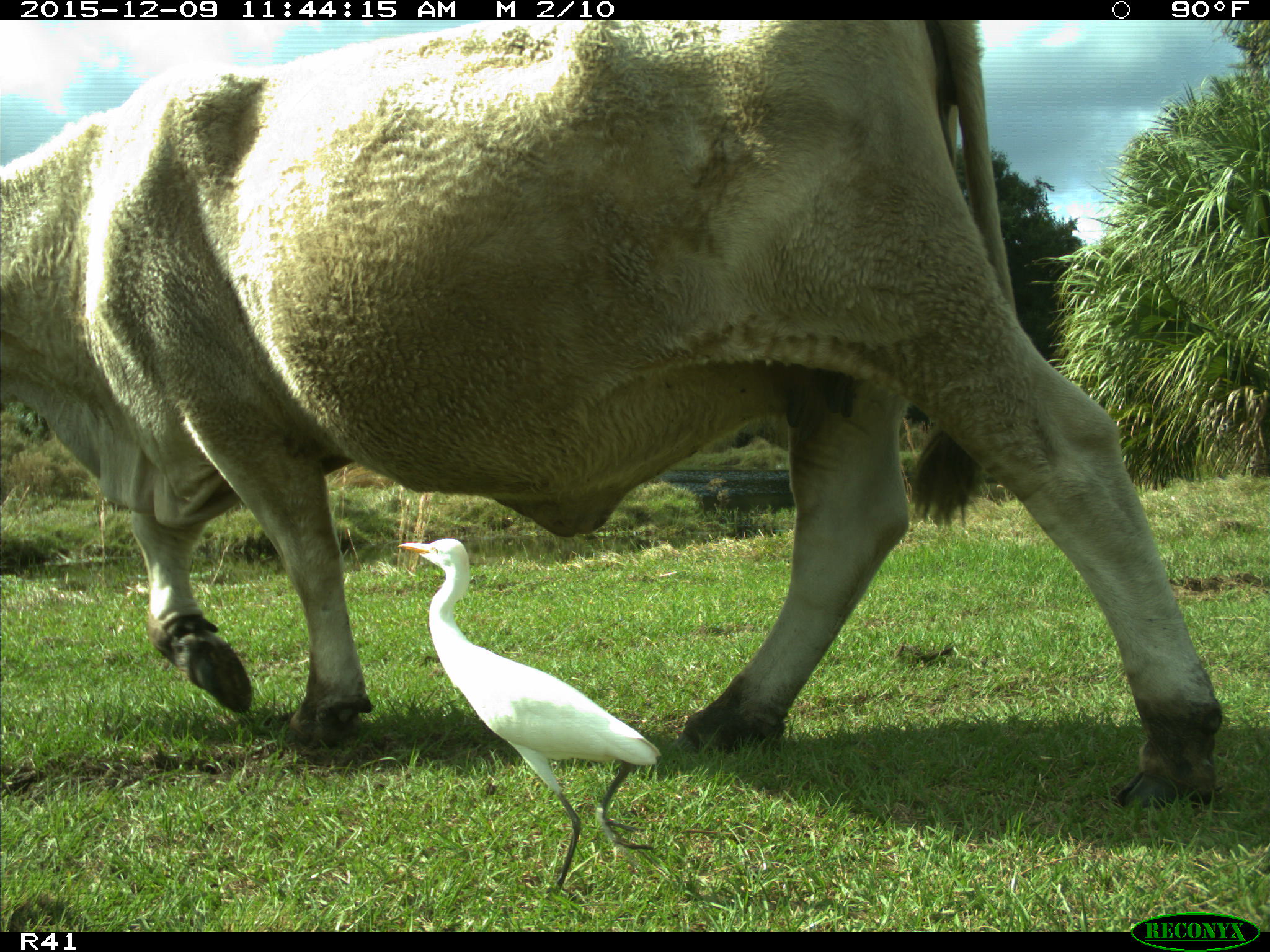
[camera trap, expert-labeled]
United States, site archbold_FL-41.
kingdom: Animalia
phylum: Chordata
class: Mammalia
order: Artiodactyla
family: Bovidae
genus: Bos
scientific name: Bos taurus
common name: domestic cow